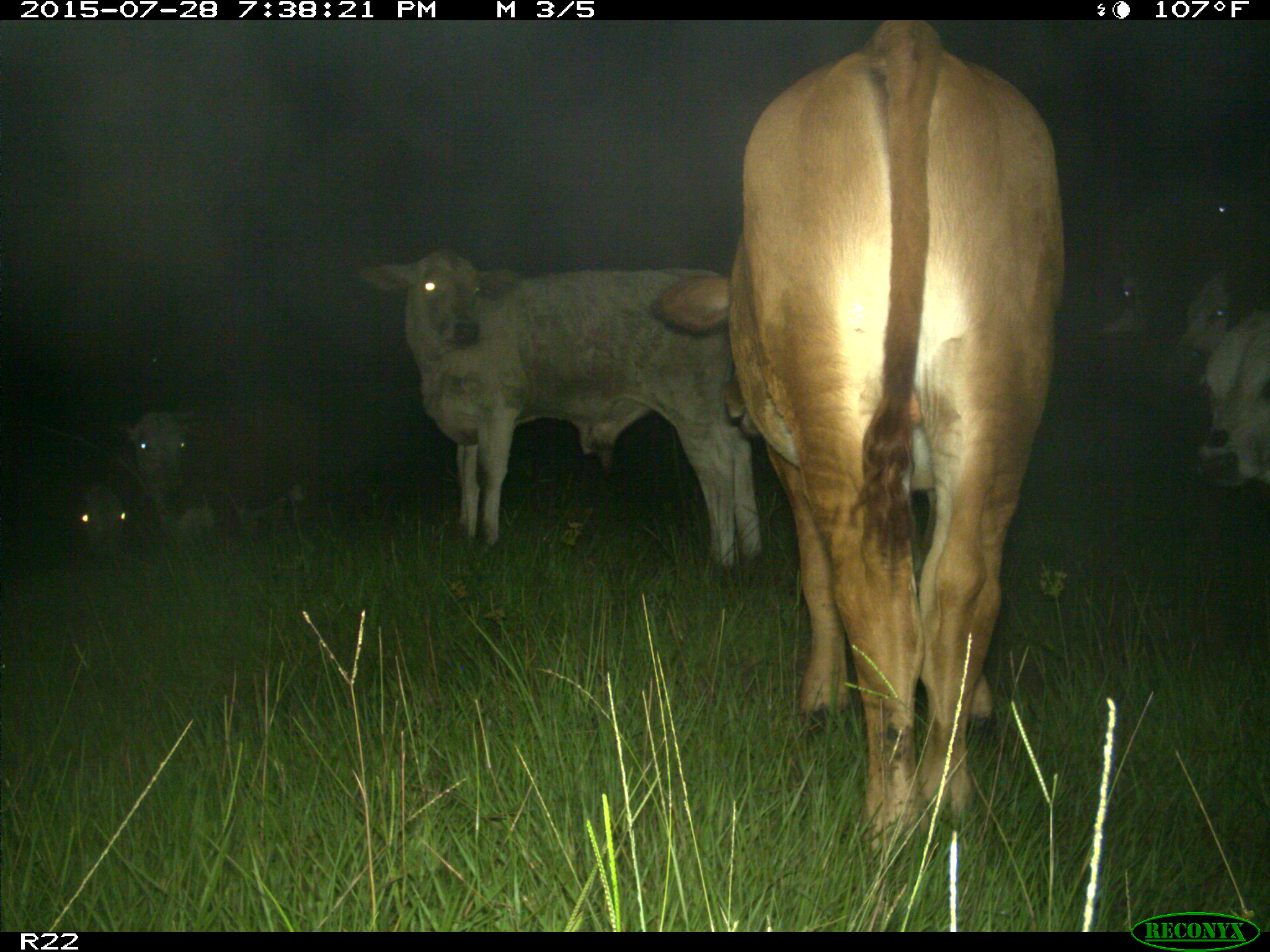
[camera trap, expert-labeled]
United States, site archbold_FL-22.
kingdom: Animalia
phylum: Chordata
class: Mammalia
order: Artiodactyla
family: Bovidae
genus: Bos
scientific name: Bos taurus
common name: domestic cow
Bos taurus (domestic cow).